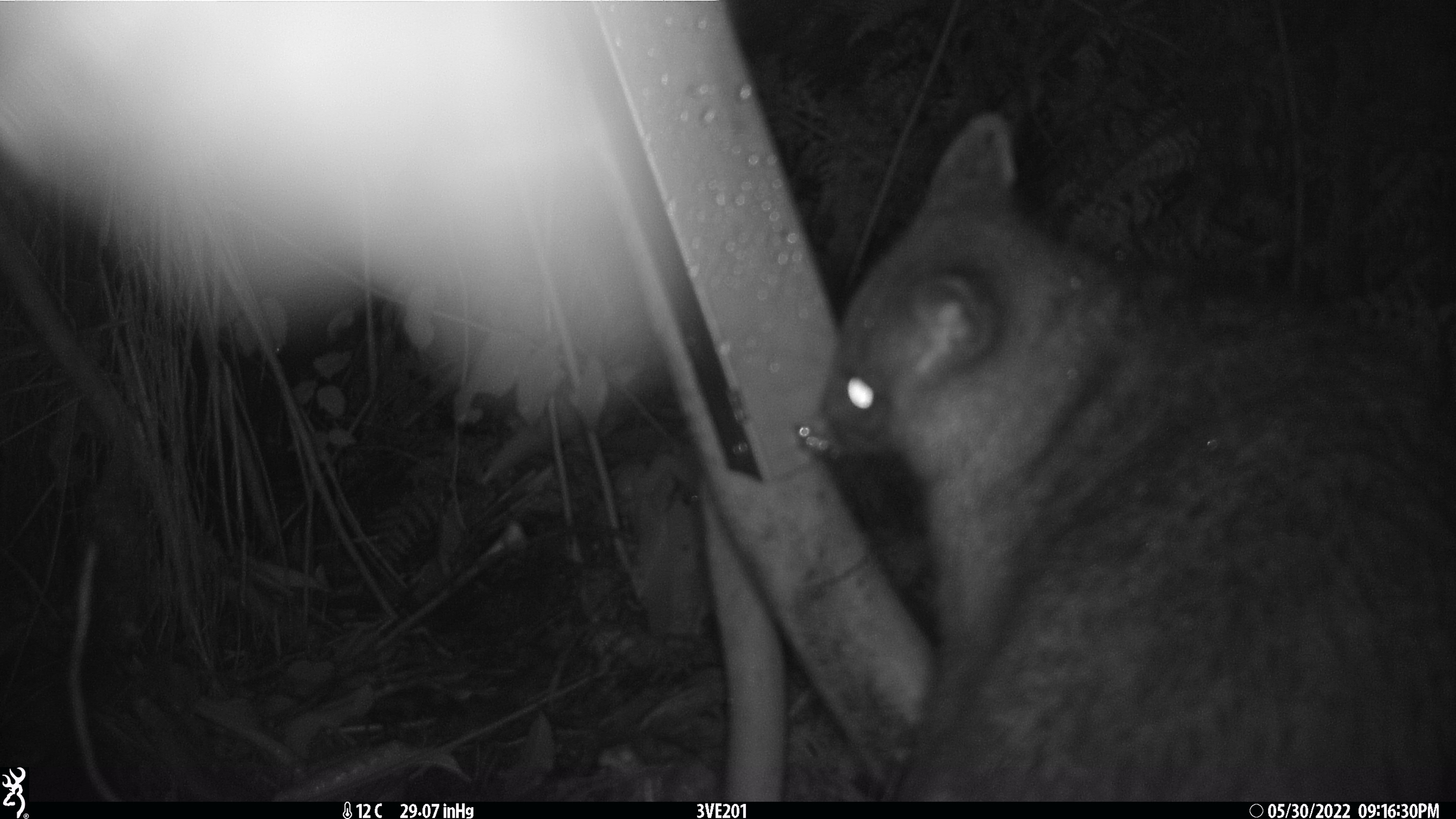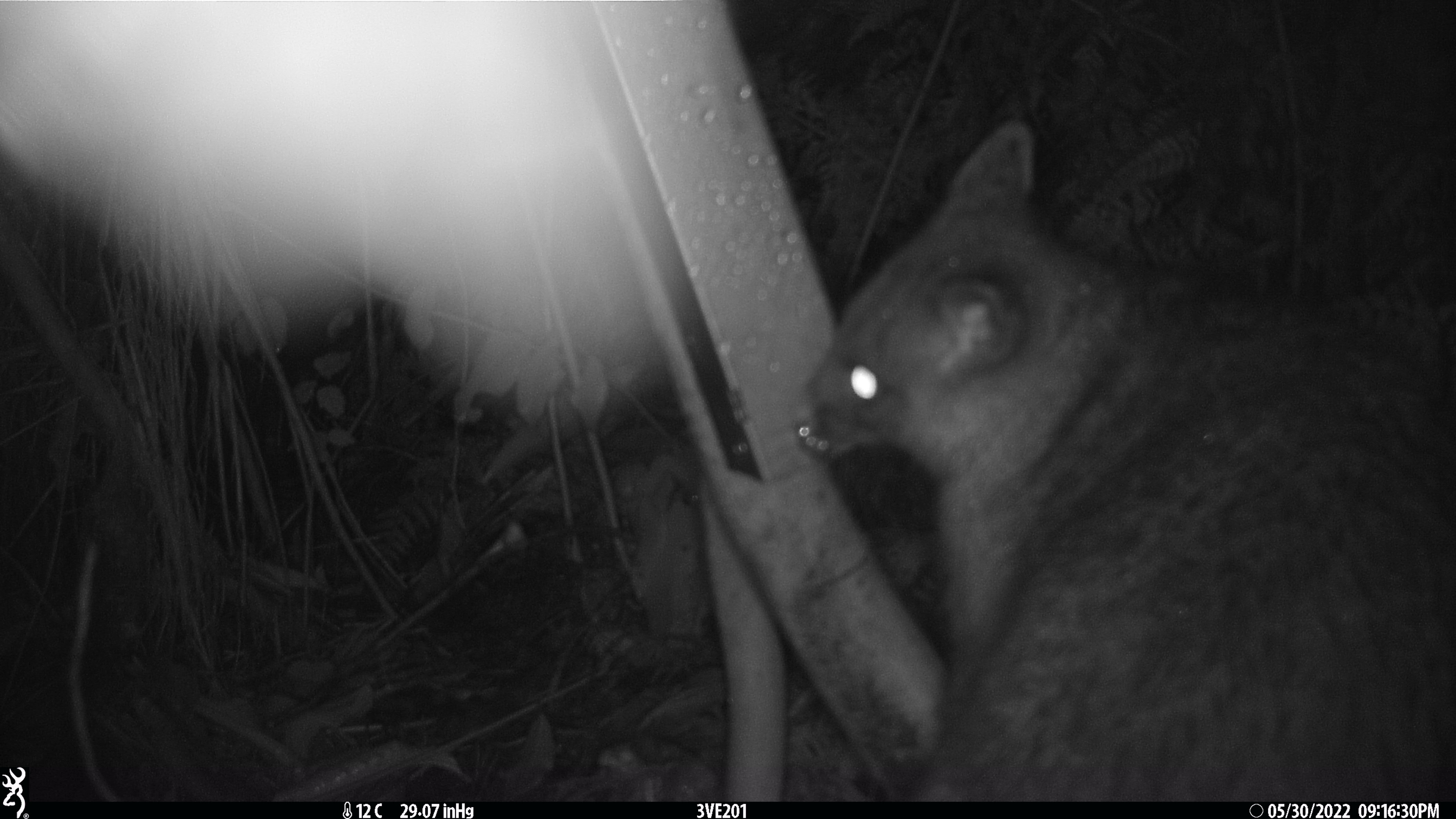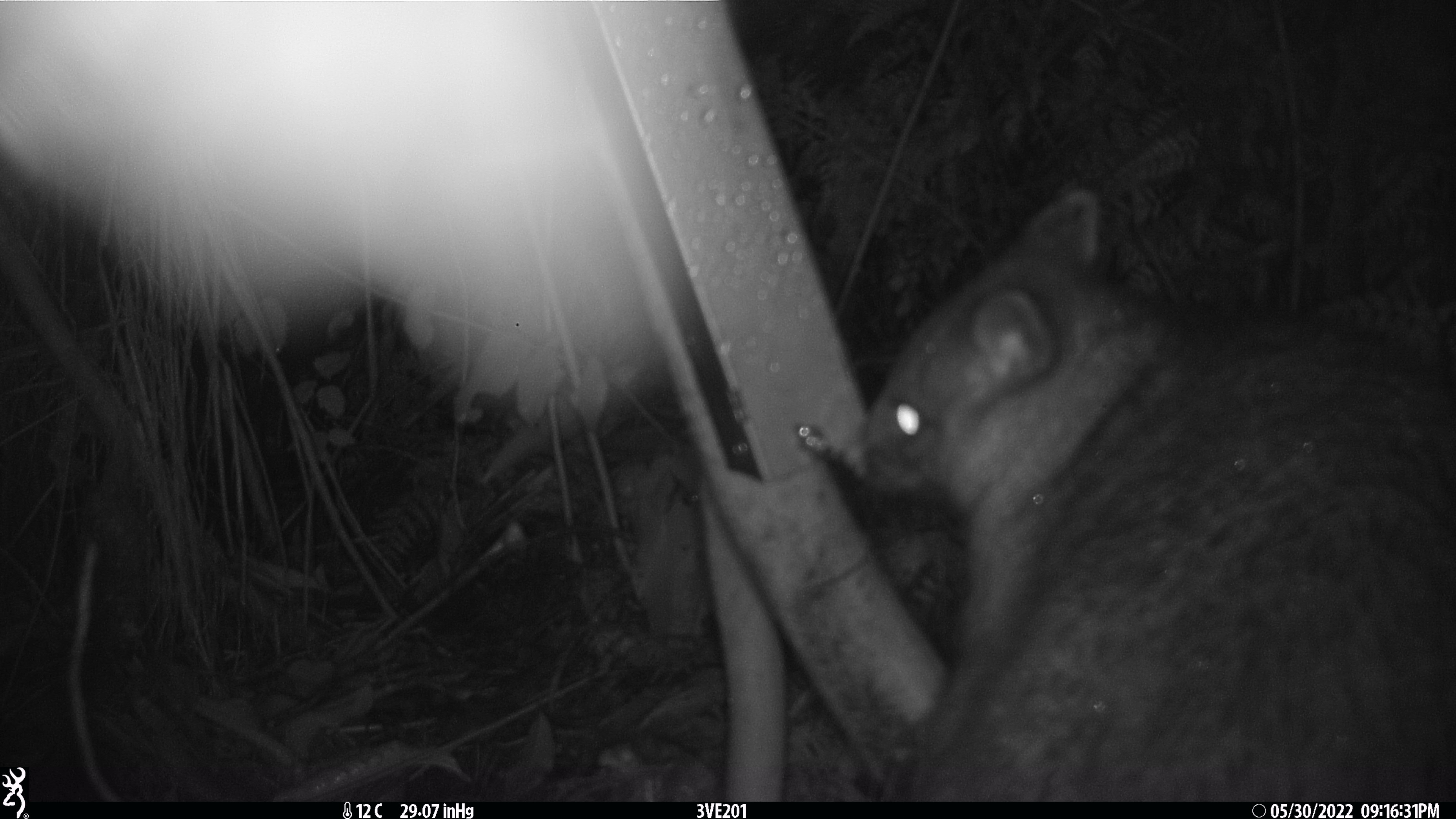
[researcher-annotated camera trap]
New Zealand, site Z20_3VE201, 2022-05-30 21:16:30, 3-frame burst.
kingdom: Animalia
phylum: Chordata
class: Mammalia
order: Diprotodontia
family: Phalangeridae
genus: Trichosurus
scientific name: Trichosurus vulpecula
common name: common brushtail possum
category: possum